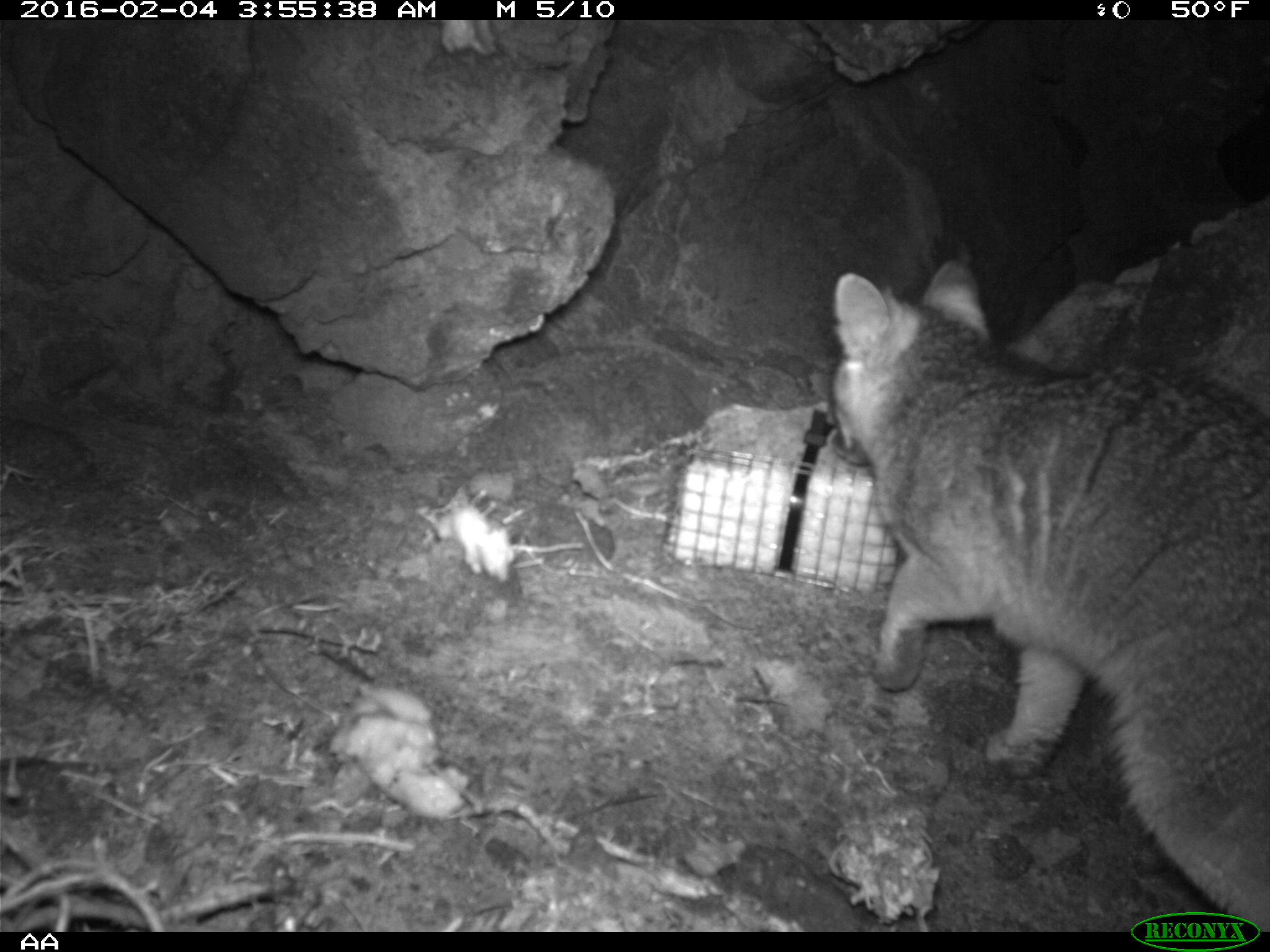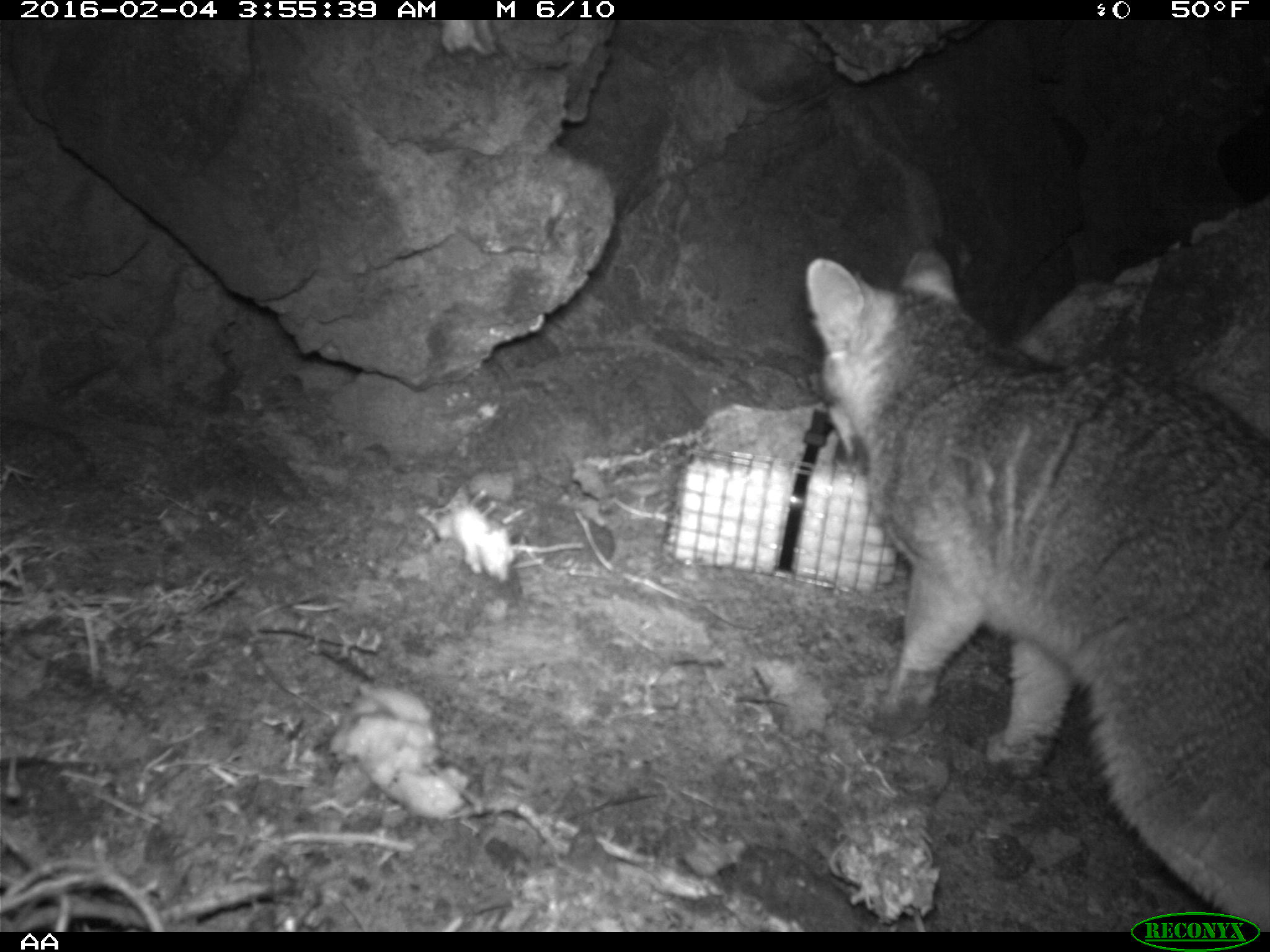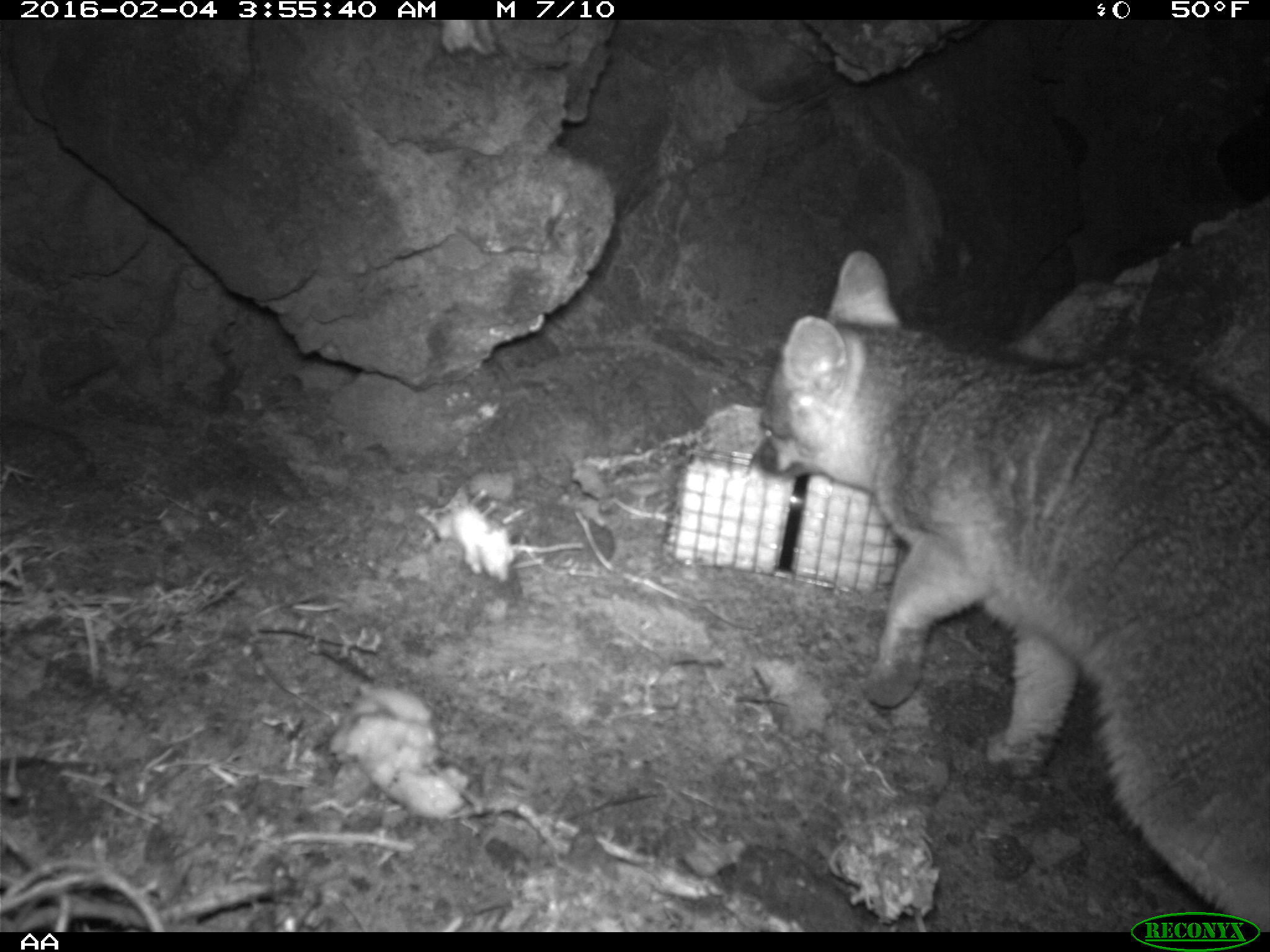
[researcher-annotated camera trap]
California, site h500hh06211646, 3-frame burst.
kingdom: Animalia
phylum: Chordata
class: Mammalia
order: Carnivora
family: Canidae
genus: Urocyon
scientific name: Urocyon littoralis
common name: island fox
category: fox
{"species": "fox (island fox) (Urocyon littoralis)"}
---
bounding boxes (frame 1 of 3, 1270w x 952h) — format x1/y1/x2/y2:
fox: 832/256/1269/931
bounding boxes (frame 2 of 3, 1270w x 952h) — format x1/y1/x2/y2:
fox: 806/246/1269/932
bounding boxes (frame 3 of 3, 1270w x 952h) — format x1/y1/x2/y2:
fox: 748/249/1269/930